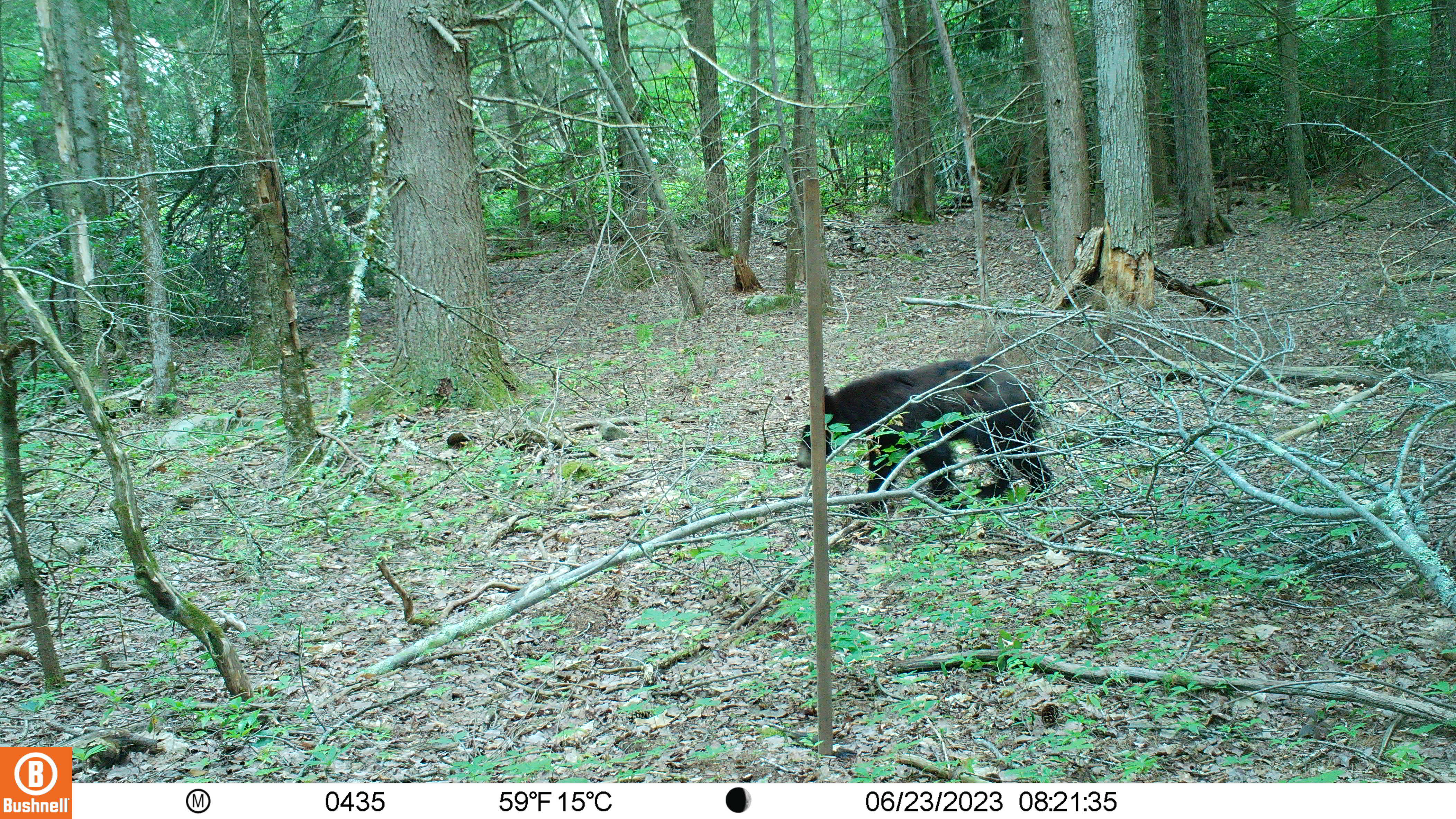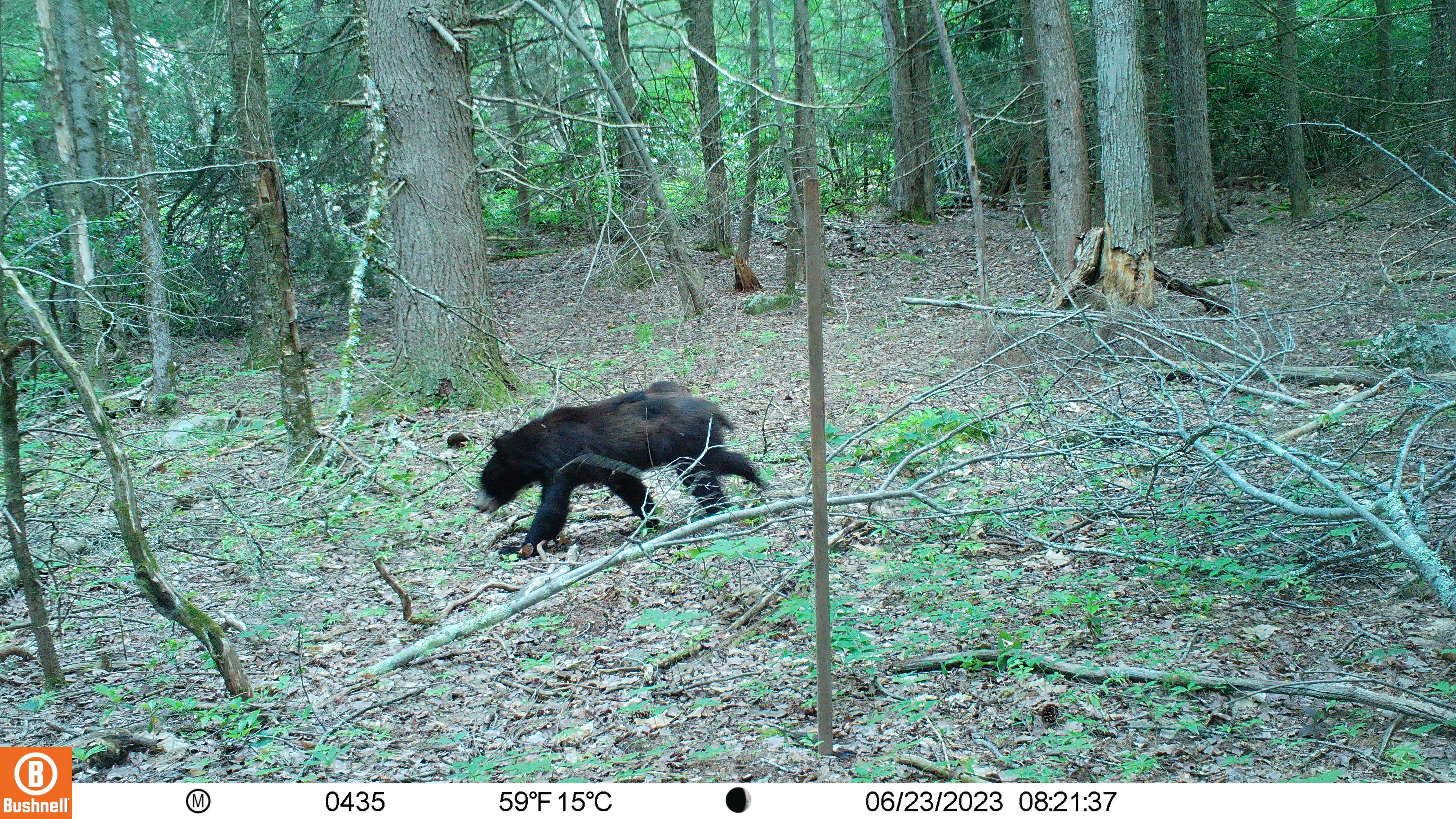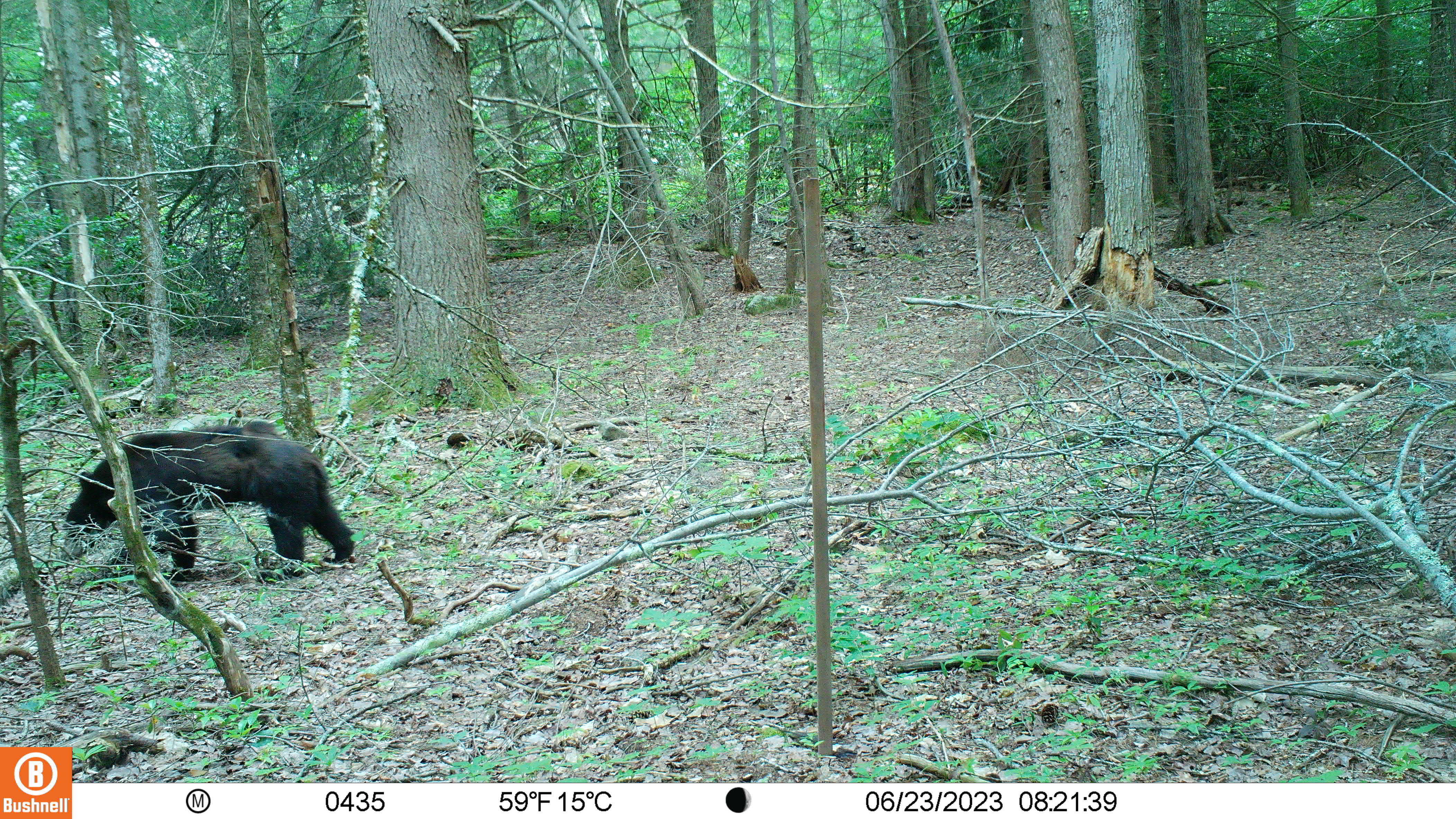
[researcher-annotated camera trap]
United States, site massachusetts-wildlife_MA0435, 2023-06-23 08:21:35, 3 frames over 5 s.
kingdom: Animalia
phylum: Chordata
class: Mammalia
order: Carnivora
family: Ursidae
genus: Ursus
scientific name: Ursus americanus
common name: black bear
Black bear (Ursus americanus).